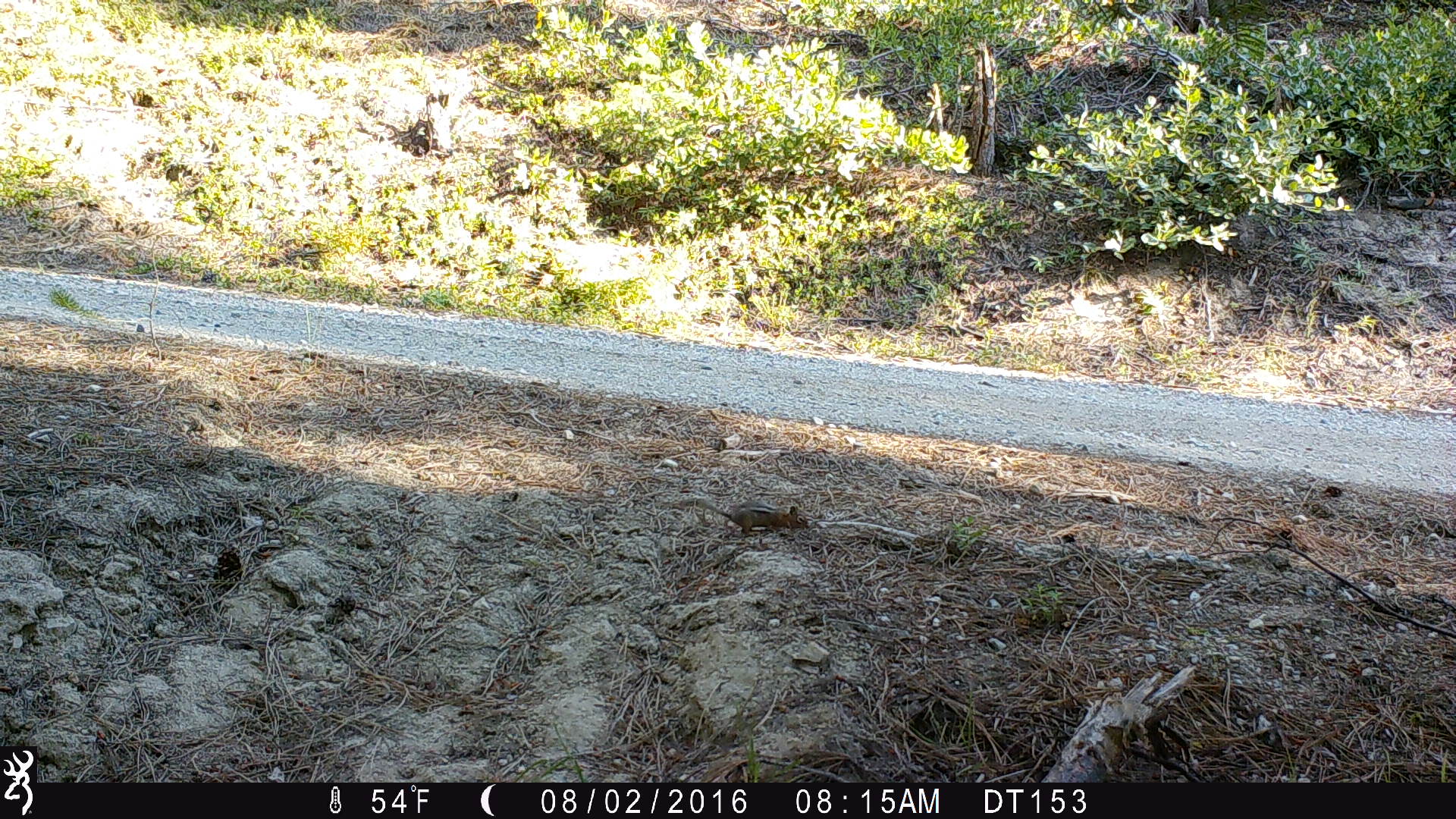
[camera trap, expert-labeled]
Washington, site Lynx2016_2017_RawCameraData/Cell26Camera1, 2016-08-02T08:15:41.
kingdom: Animalia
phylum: Chordata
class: Mammalia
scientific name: Mammalia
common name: small mammal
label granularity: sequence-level